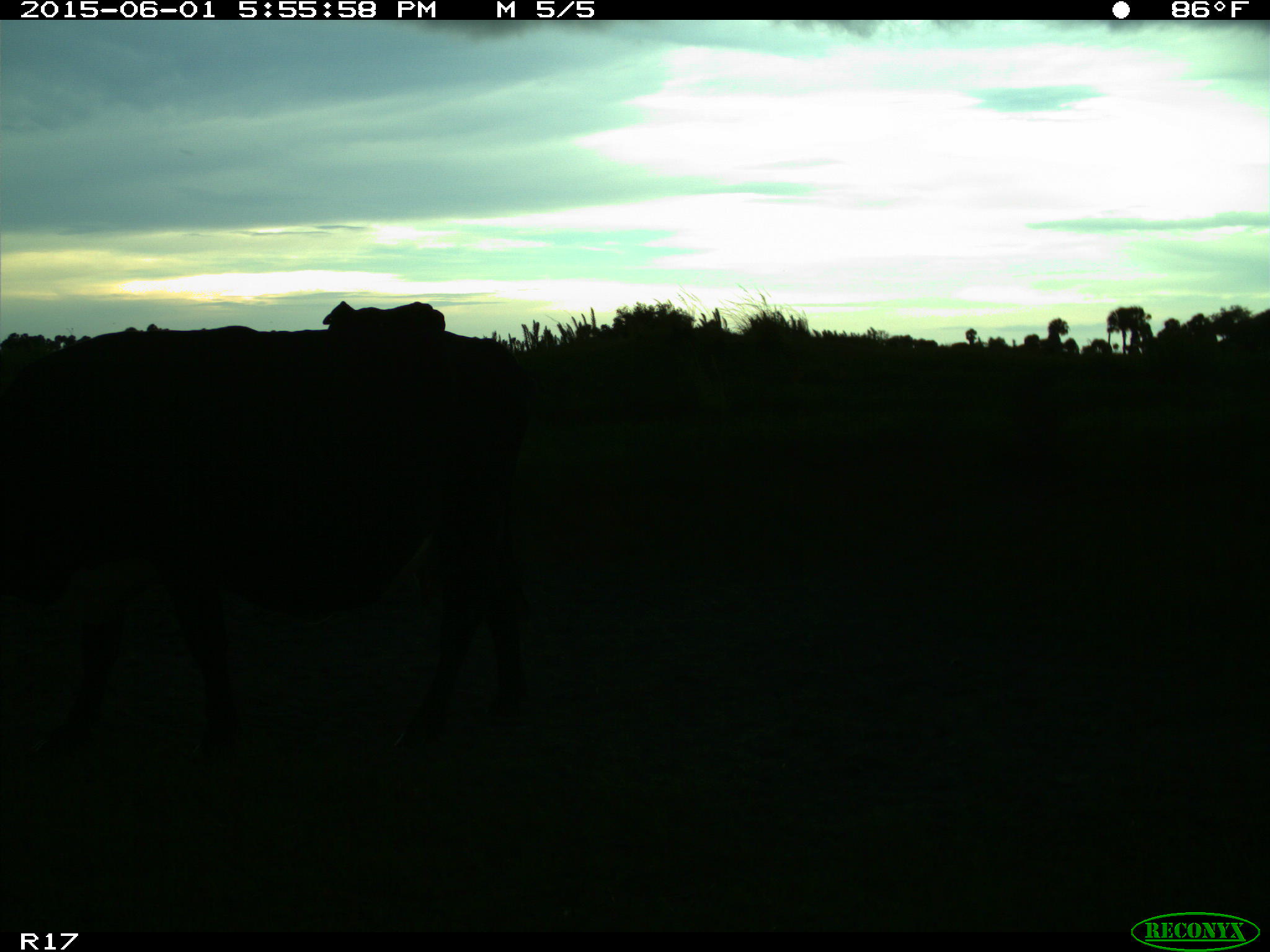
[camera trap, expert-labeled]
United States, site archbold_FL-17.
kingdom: Animalia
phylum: Chordata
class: Mammalia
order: Artiodactyla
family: Bovidae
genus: Bos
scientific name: Bos taurus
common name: domestic cow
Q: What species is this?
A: Bos taurus (domestic cow).